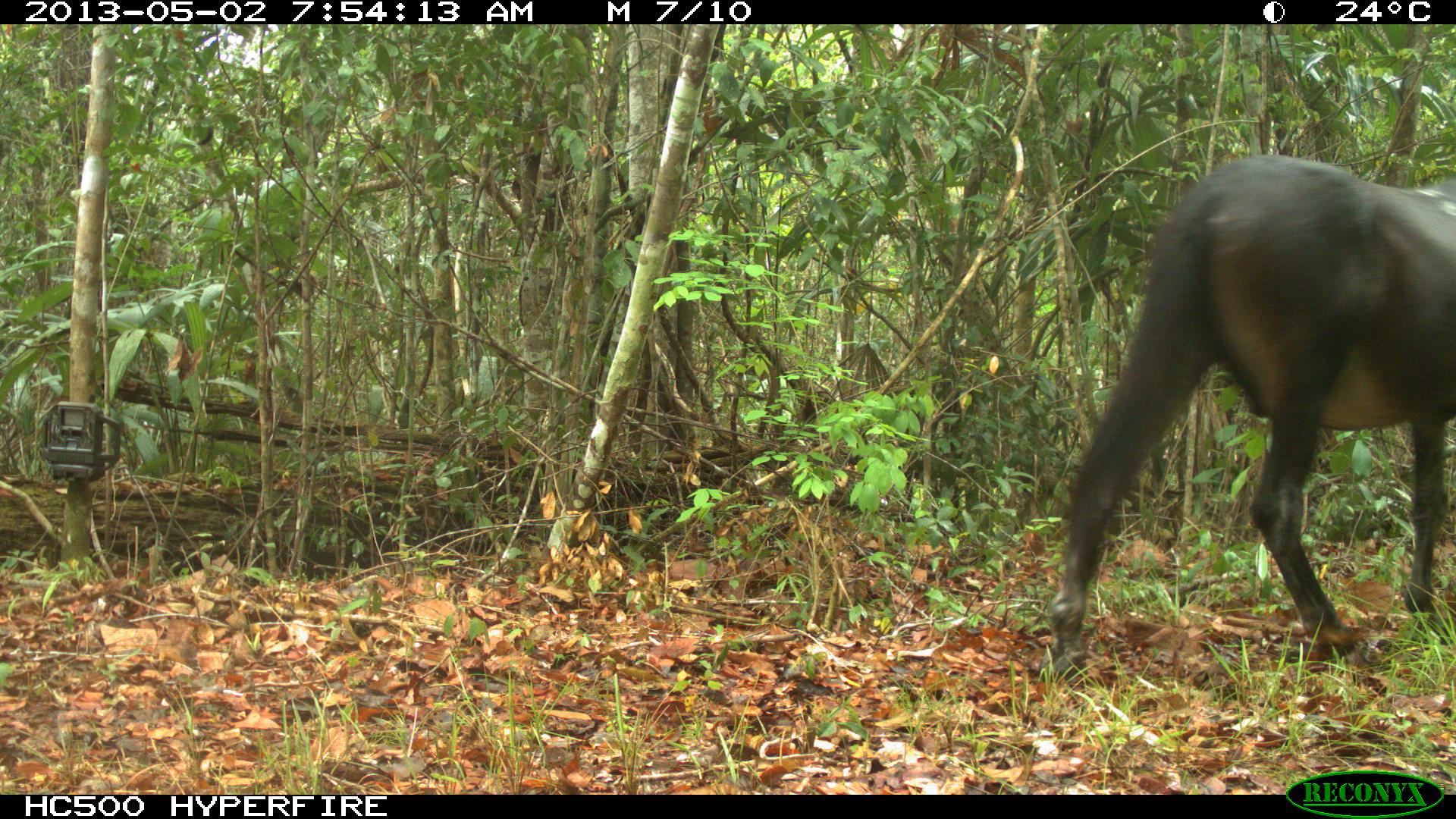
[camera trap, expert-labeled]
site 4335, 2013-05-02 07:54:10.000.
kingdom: Animalia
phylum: Chordata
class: Mammalia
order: Perissodactyla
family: Equidae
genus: Equus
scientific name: Equus ferus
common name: wild horse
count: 4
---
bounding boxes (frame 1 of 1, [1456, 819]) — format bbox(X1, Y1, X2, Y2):
equus ferus: bbox(1034, 151, 1456, 682)